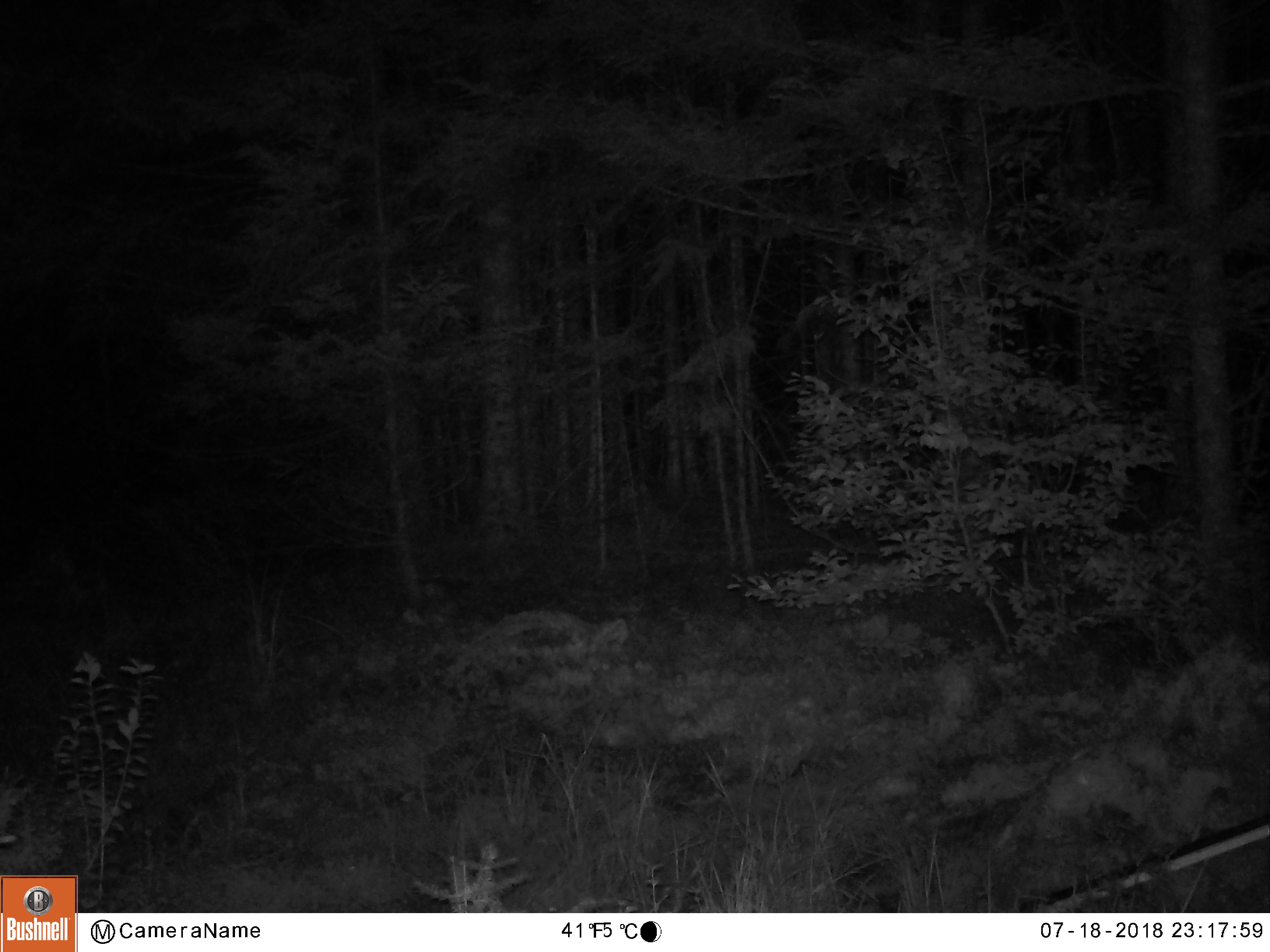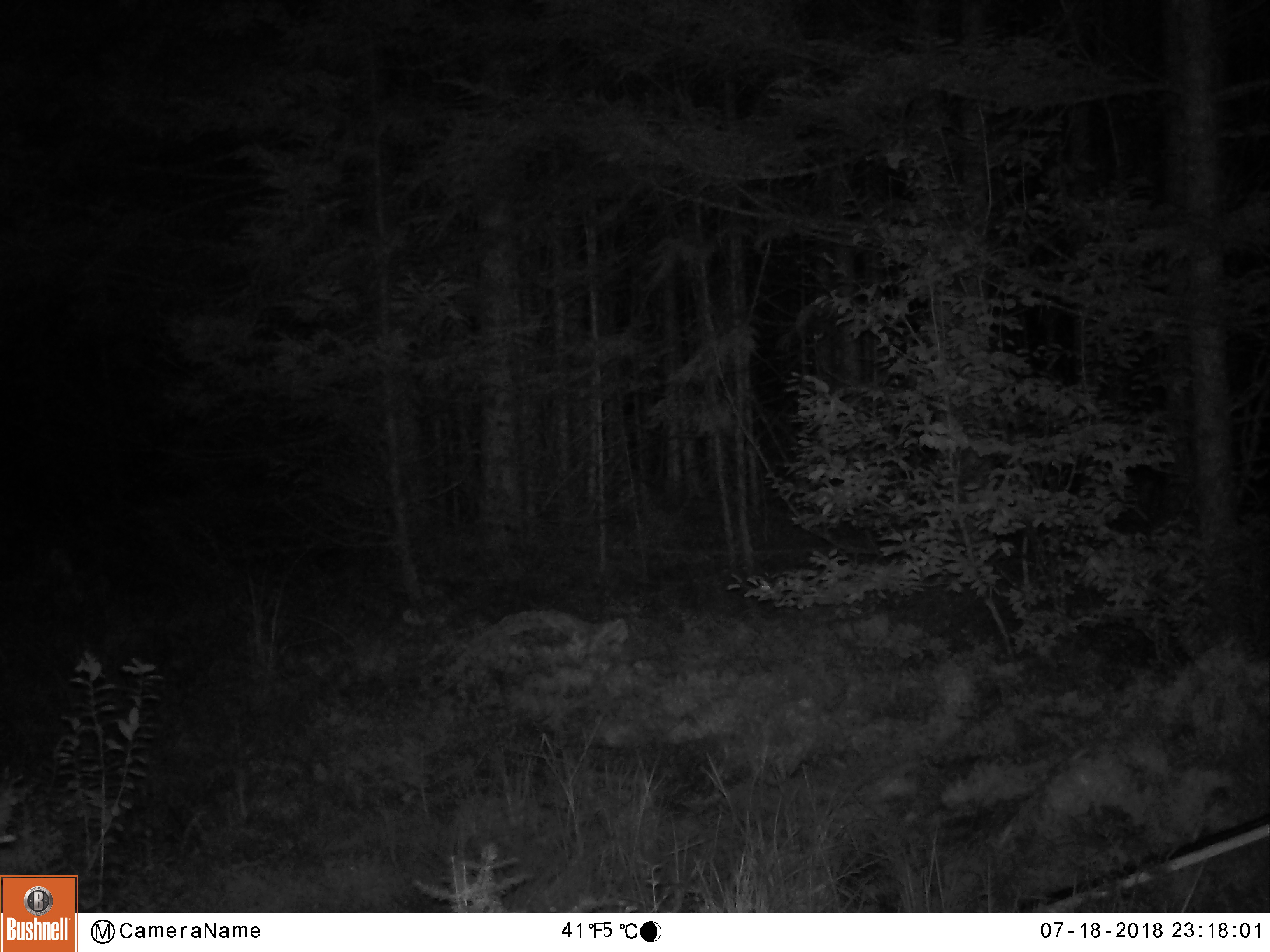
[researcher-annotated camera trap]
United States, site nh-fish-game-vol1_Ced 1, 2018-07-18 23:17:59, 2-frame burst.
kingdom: Animalia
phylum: Chordata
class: Mammalia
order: Artiodactyla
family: Cervidae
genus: Alces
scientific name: Alces alces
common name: moose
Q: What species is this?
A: Moose (Alces alces).